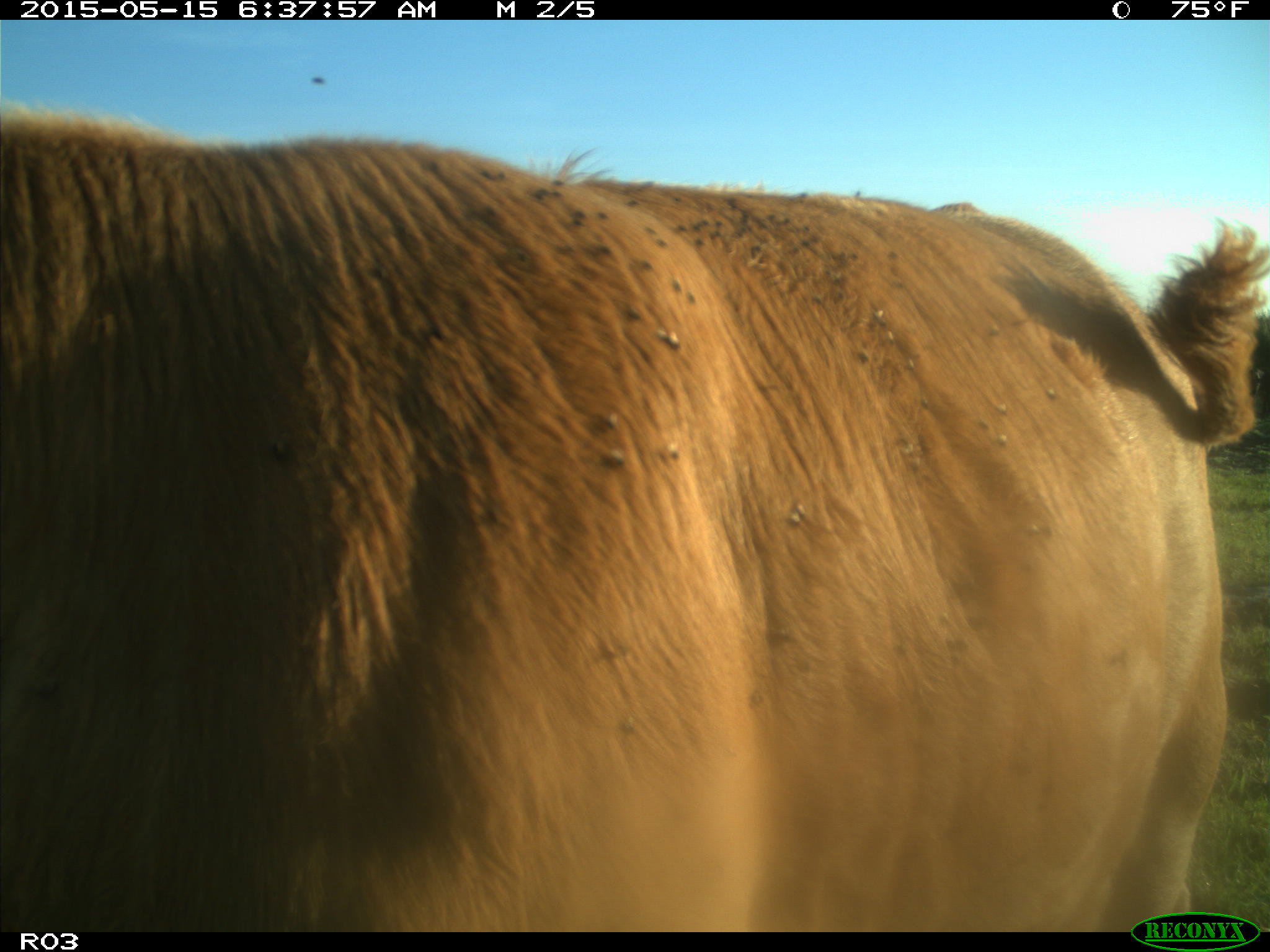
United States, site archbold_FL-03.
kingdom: Animalia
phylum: Chordata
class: Mammalia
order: Artiodactyla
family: Bovidae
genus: Bos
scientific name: Bos taurus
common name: domestic cow